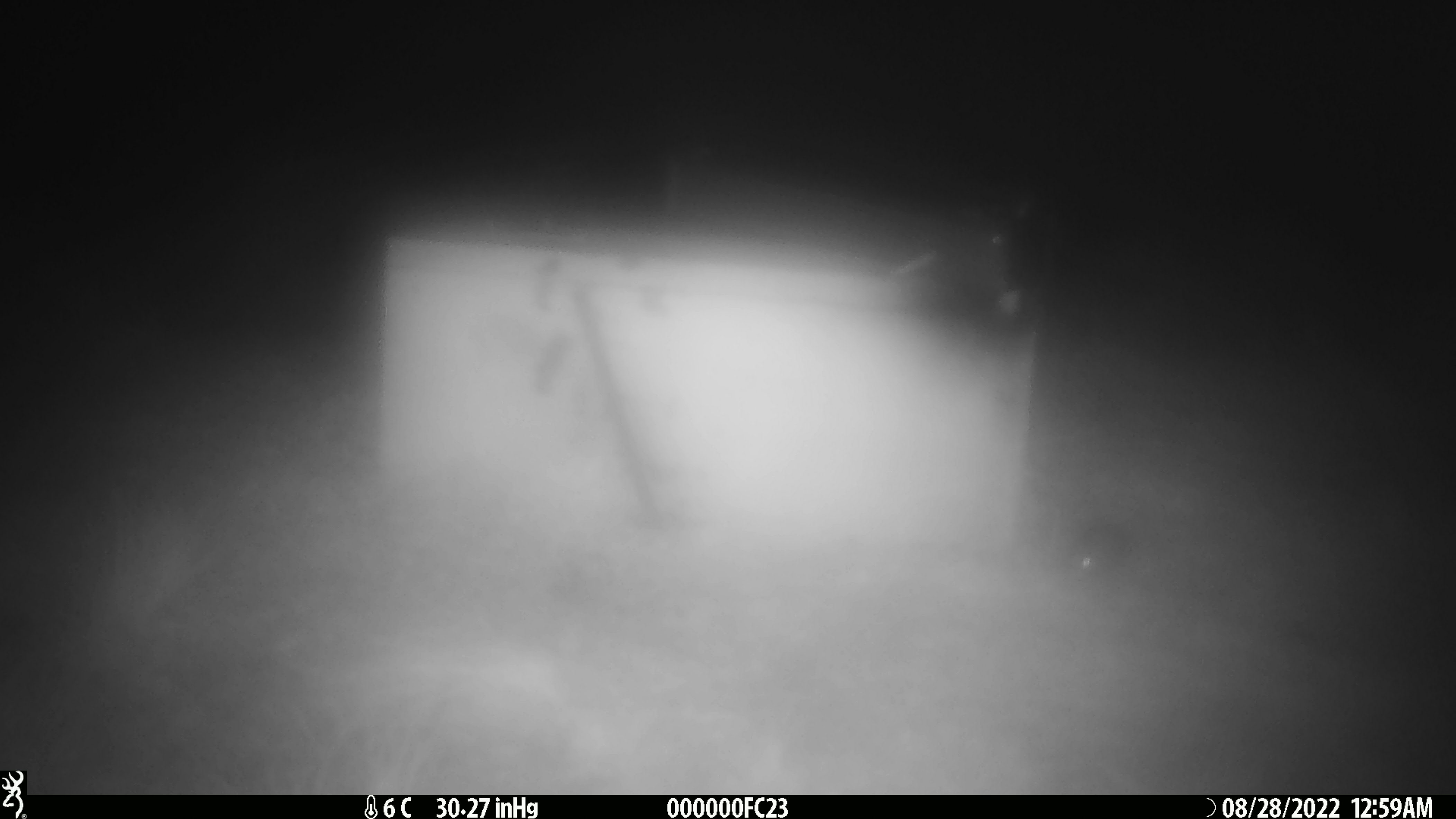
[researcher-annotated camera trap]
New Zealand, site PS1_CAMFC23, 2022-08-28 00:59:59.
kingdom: Animalia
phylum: Chordata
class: Mammalia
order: Rodentia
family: Muridae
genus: Mus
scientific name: Mus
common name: mouse